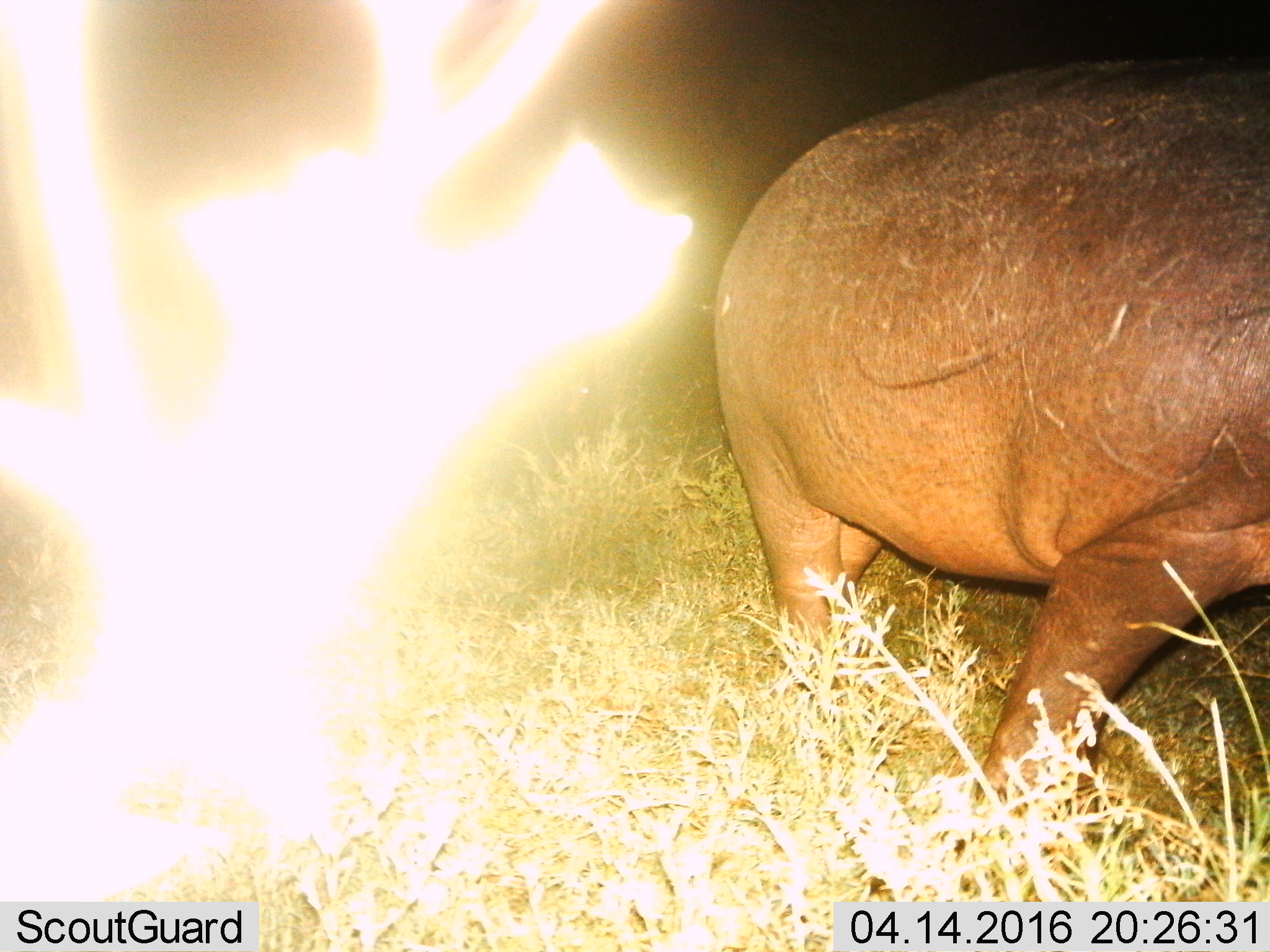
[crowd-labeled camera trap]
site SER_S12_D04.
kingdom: Animalia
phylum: Chordata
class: Mammalia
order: Artiodactyla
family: Hippopotamidae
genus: Hippopotamus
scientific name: Hippopotamus amphibius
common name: hippopotamus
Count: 1.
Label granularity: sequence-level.